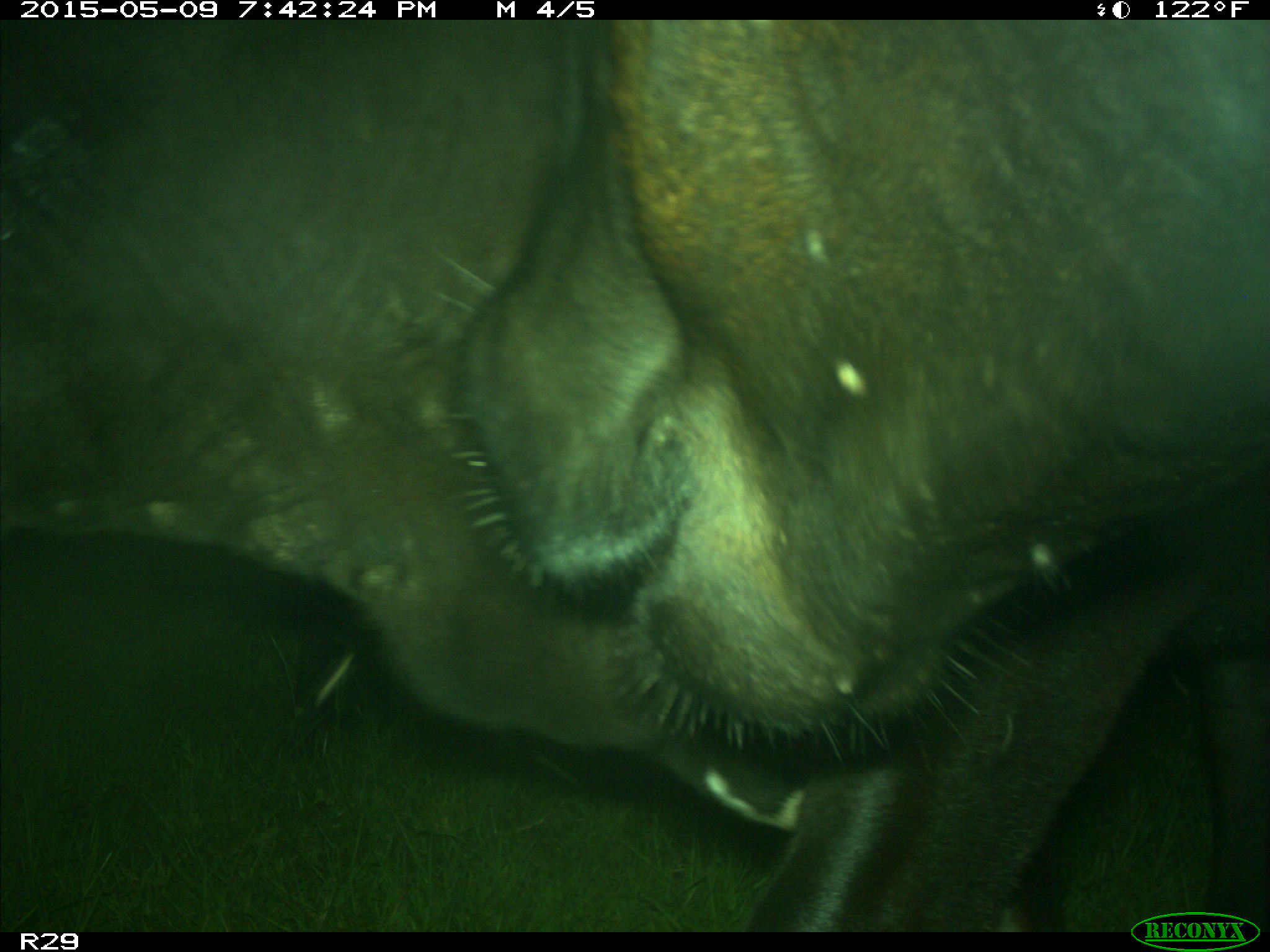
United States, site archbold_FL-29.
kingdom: Animalia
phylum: Chordata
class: Mammalia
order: Artiodactyla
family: Bovidae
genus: Bos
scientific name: Bos taurus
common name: domestic cow